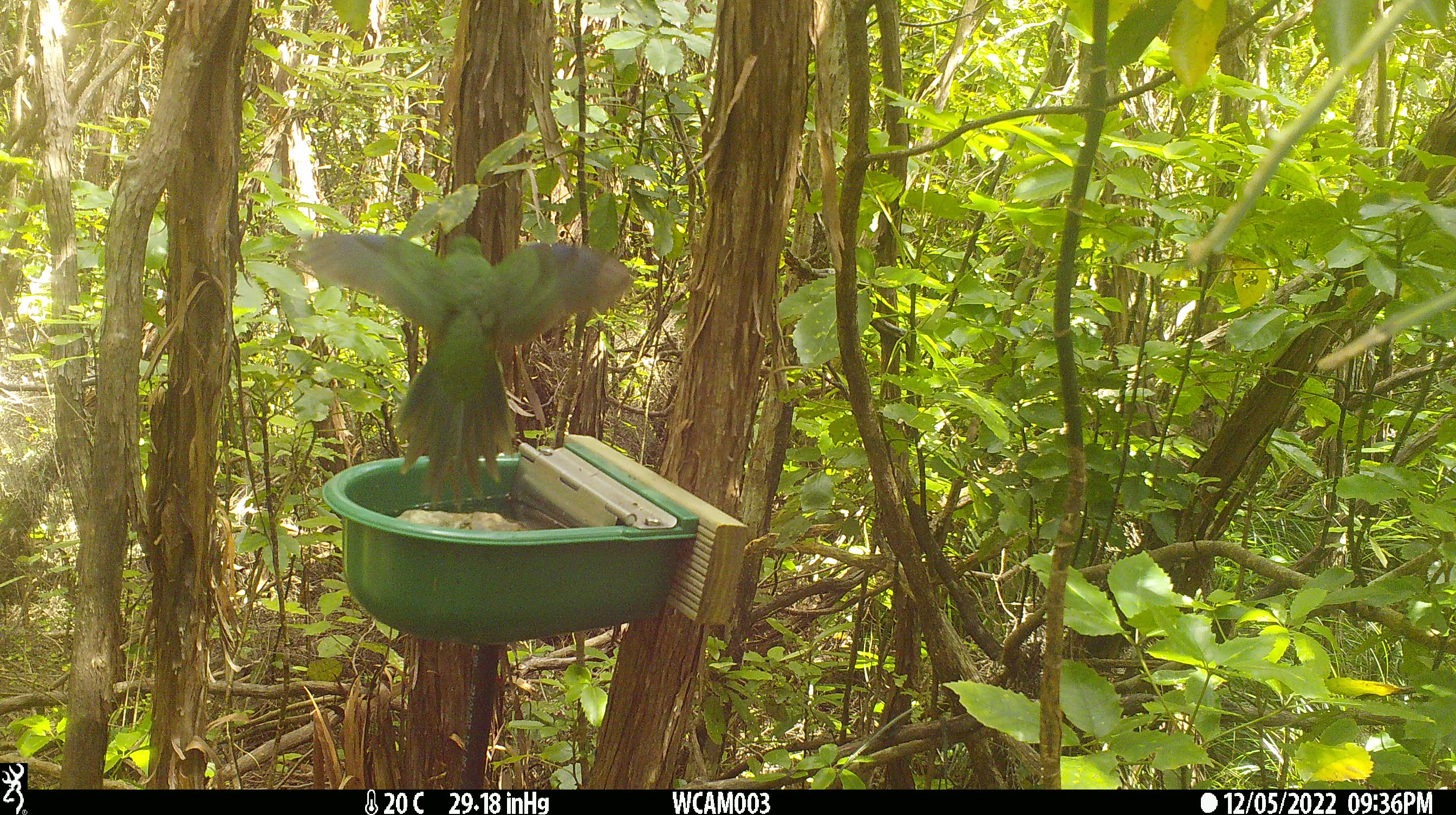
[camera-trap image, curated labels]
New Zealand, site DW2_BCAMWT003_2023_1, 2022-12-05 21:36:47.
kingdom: Animalia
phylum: Chordata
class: Aves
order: Psittaciformes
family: Psittaculidae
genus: Cyanoramphus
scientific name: Cyanoramphus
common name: parakeet